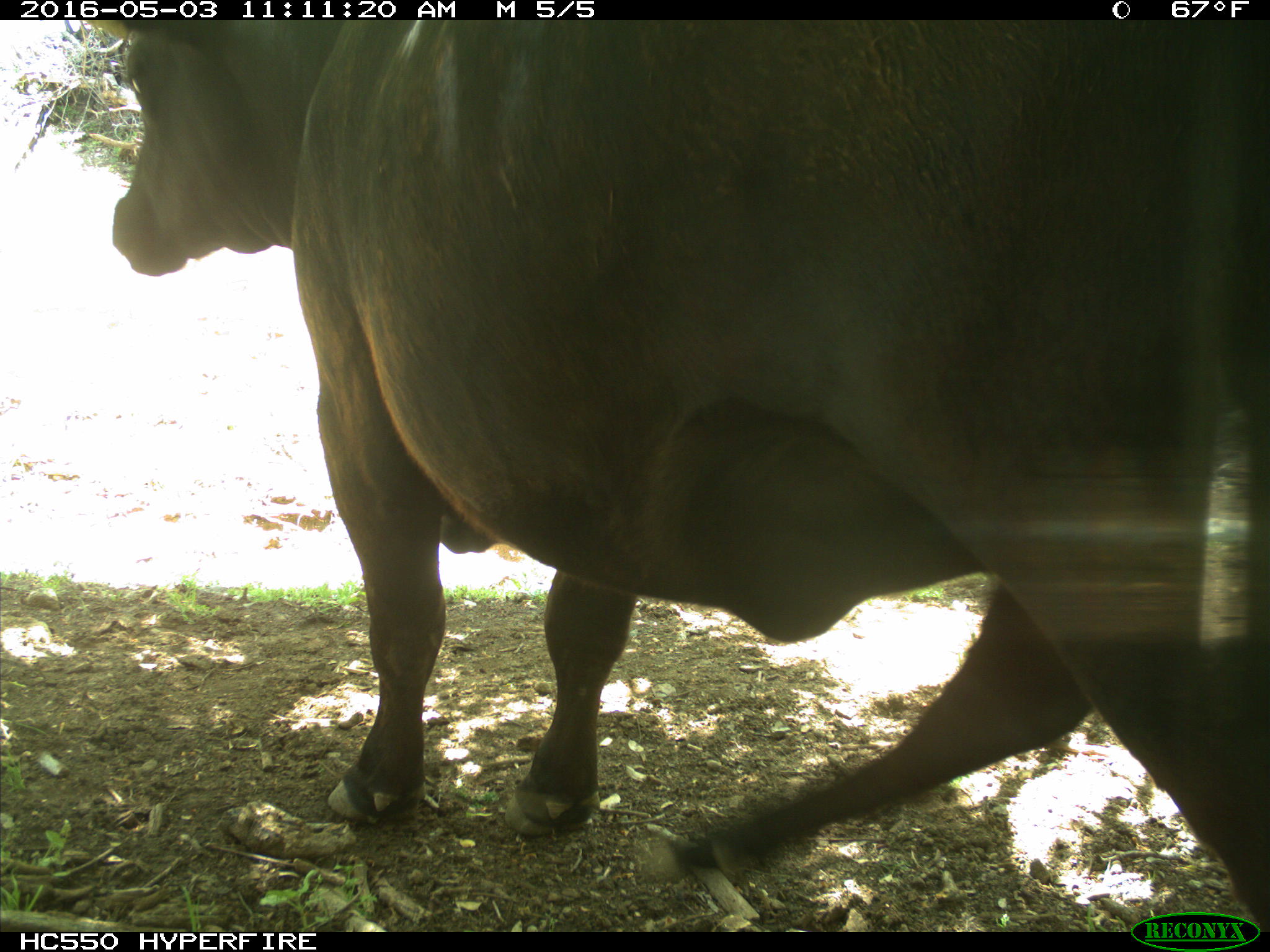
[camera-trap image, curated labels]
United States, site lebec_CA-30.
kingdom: Animalia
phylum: Chordata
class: Mammalia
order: Artiodactyla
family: Bovidae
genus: Bos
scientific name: Bos taurus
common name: domestic cow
Bos taurus (domestic cow).